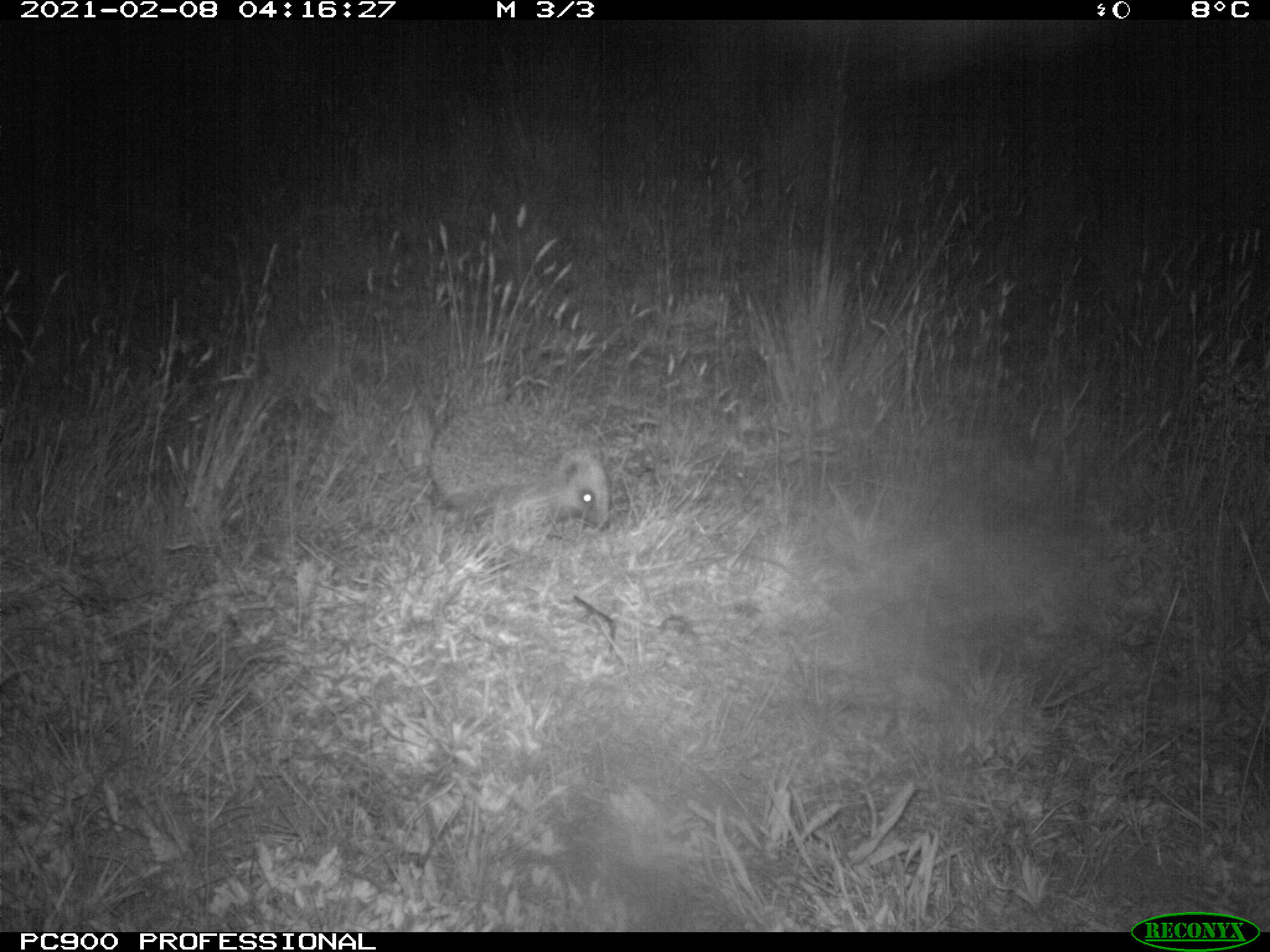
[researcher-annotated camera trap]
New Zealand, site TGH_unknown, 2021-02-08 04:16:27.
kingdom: Animalia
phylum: Chordata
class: Mammalia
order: Eulipotyphla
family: Erinaceidae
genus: Erinaceus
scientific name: Erinaceus europaeus europaeus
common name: european hedgehog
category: hedgehog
Hedgehog (european hedgehog) (Erinaceus europaeus europaeus).